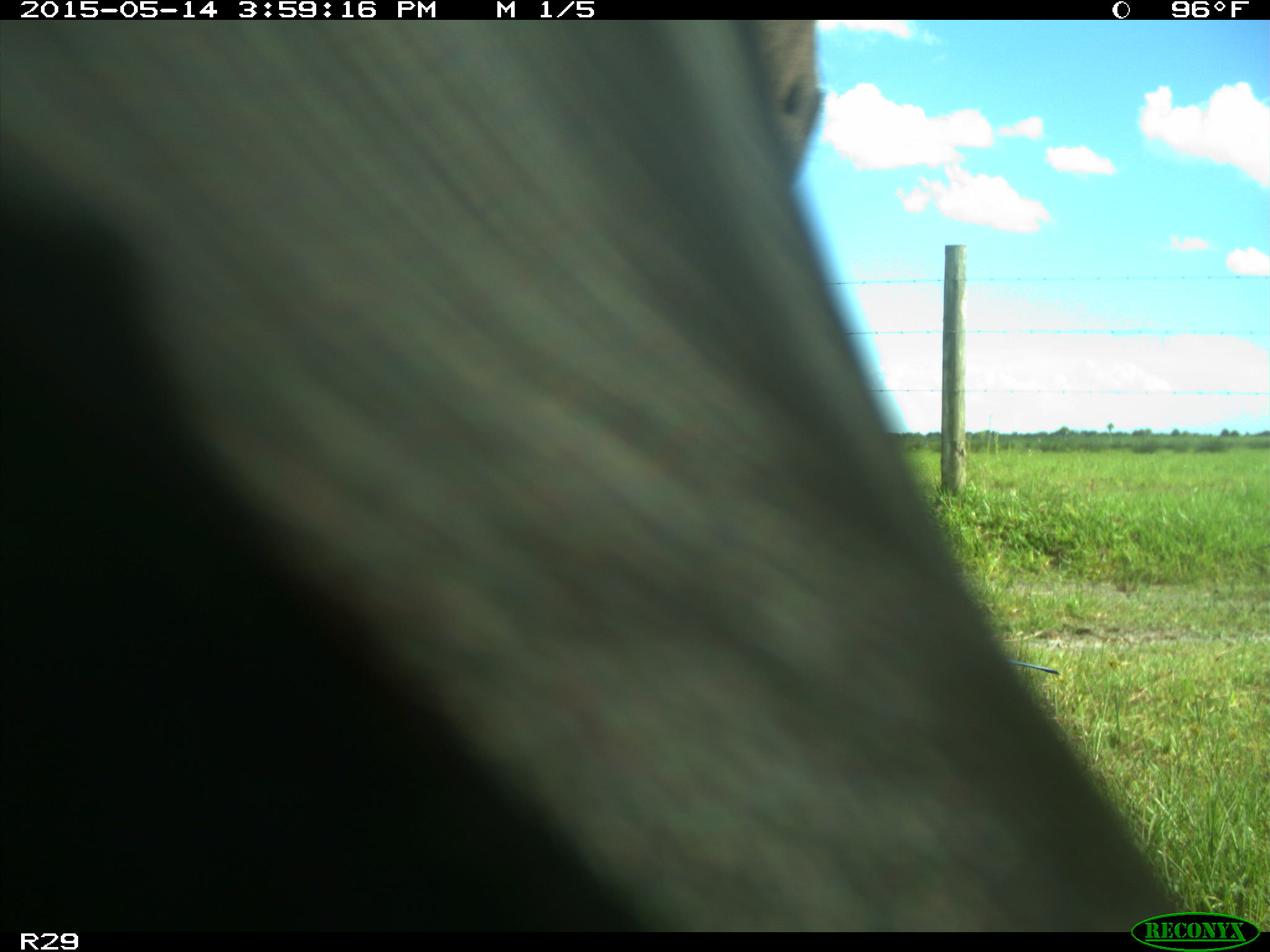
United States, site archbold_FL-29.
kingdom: Animalia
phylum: Chordata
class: Mammalia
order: Artiodactyla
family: Bovidae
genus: Bos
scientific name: Bos taurus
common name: domestic cow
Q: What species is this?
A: Bos taurus (domestic cow).